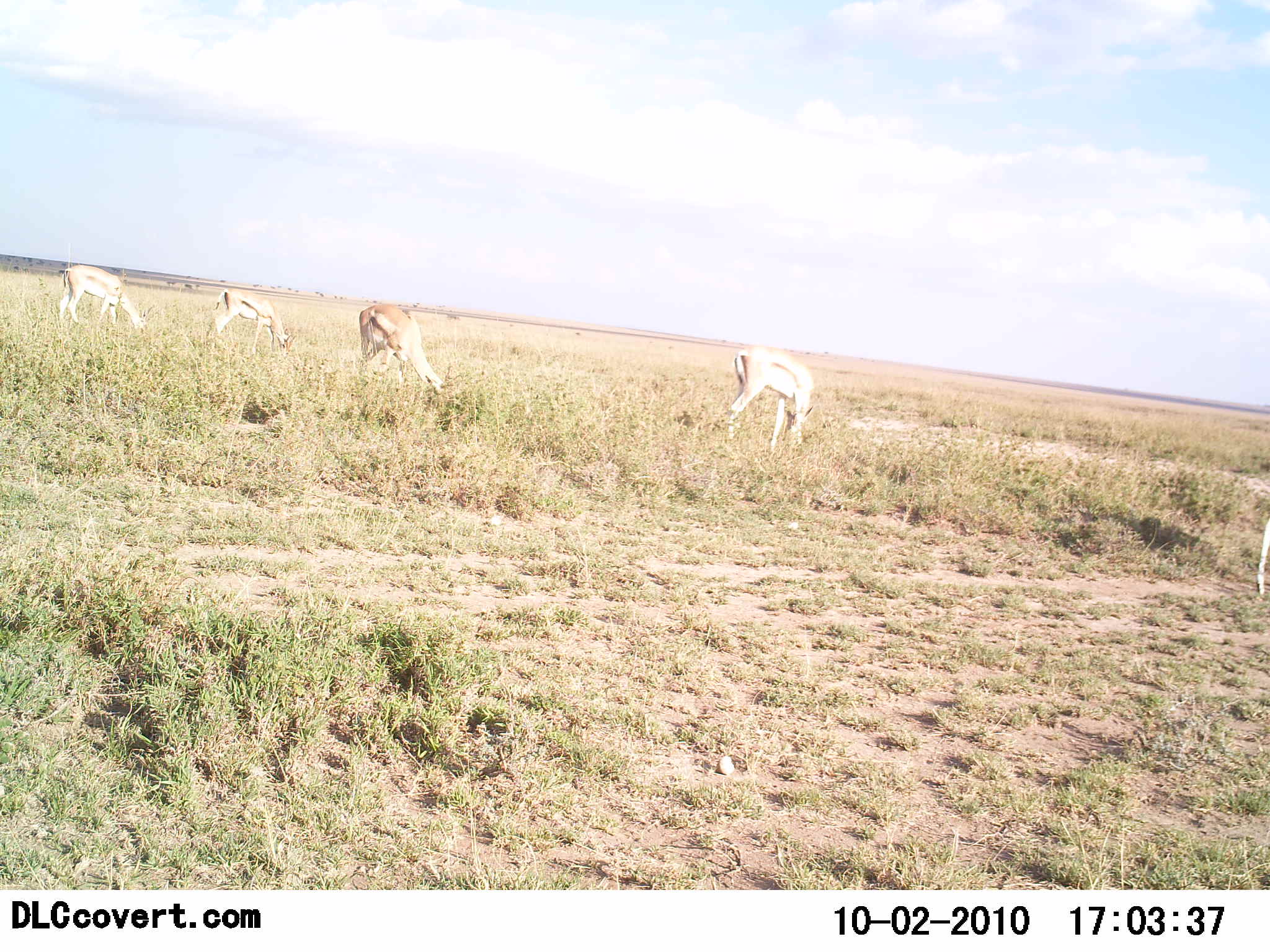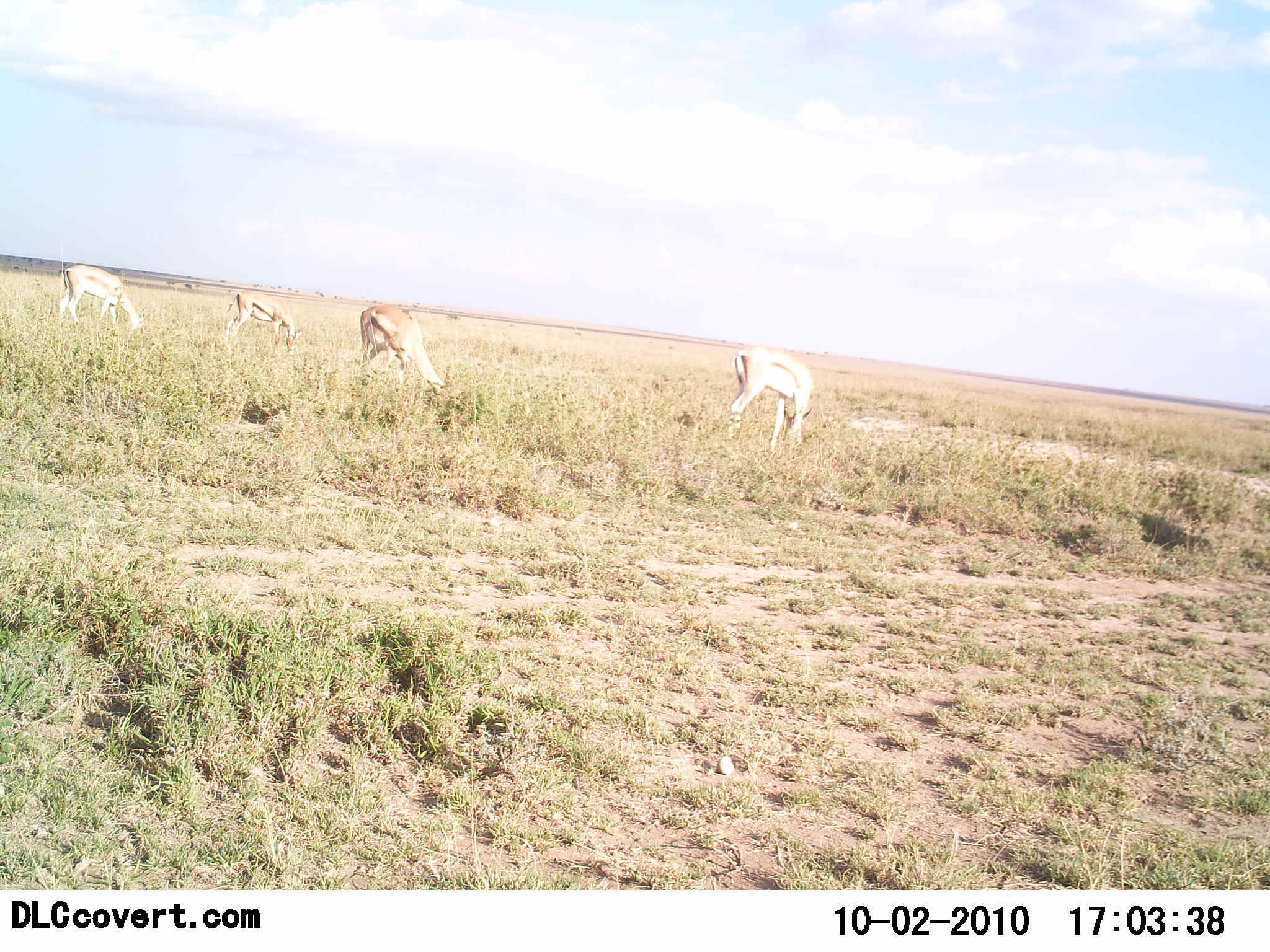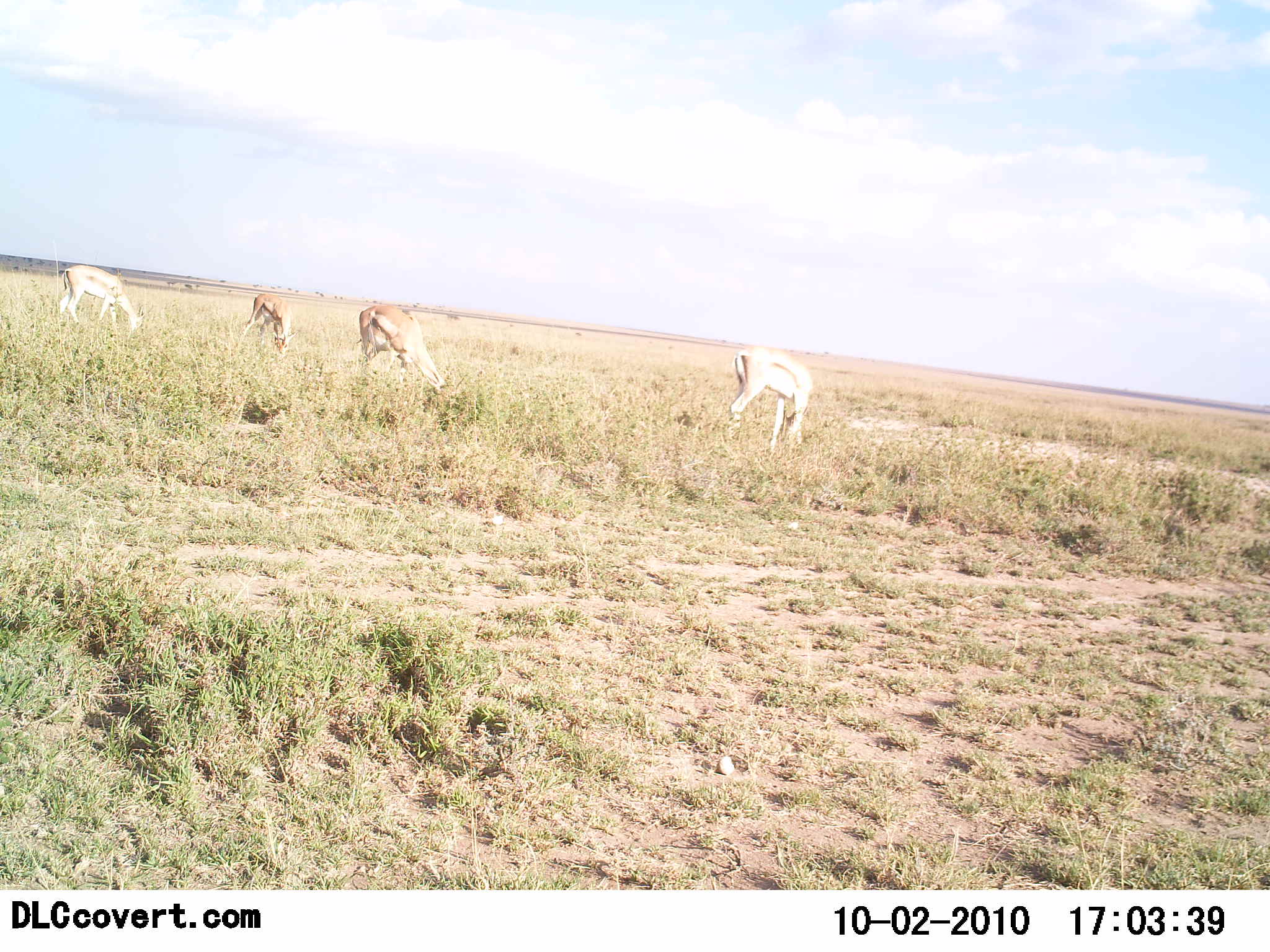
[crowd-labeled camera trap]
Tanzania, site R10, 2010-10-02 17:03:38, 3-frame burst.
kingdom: Animalia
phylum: Chordata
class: Mammalia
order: Artiodactyla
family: Bovidae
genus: Eudorcas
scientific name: Eudorcas thomsonii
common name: thomson's gazelle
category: gazellethomsons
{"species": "gazellethomsons (thomson's gazelle) (Eudorcas thomsonii)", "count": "5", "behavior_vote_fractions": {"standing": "31%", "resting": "0%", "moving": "12%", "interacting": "0%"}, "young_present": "6%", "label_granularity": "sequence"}